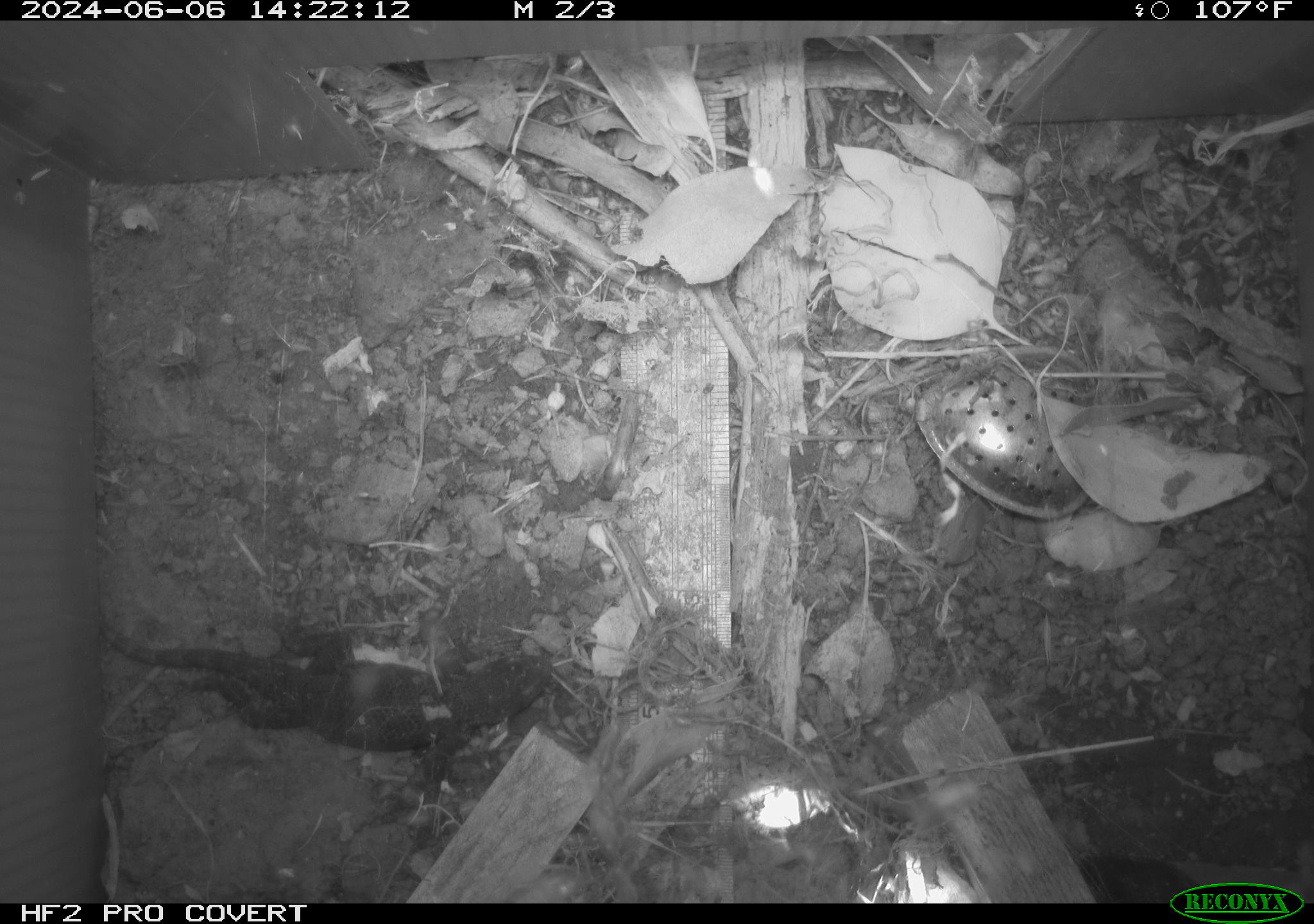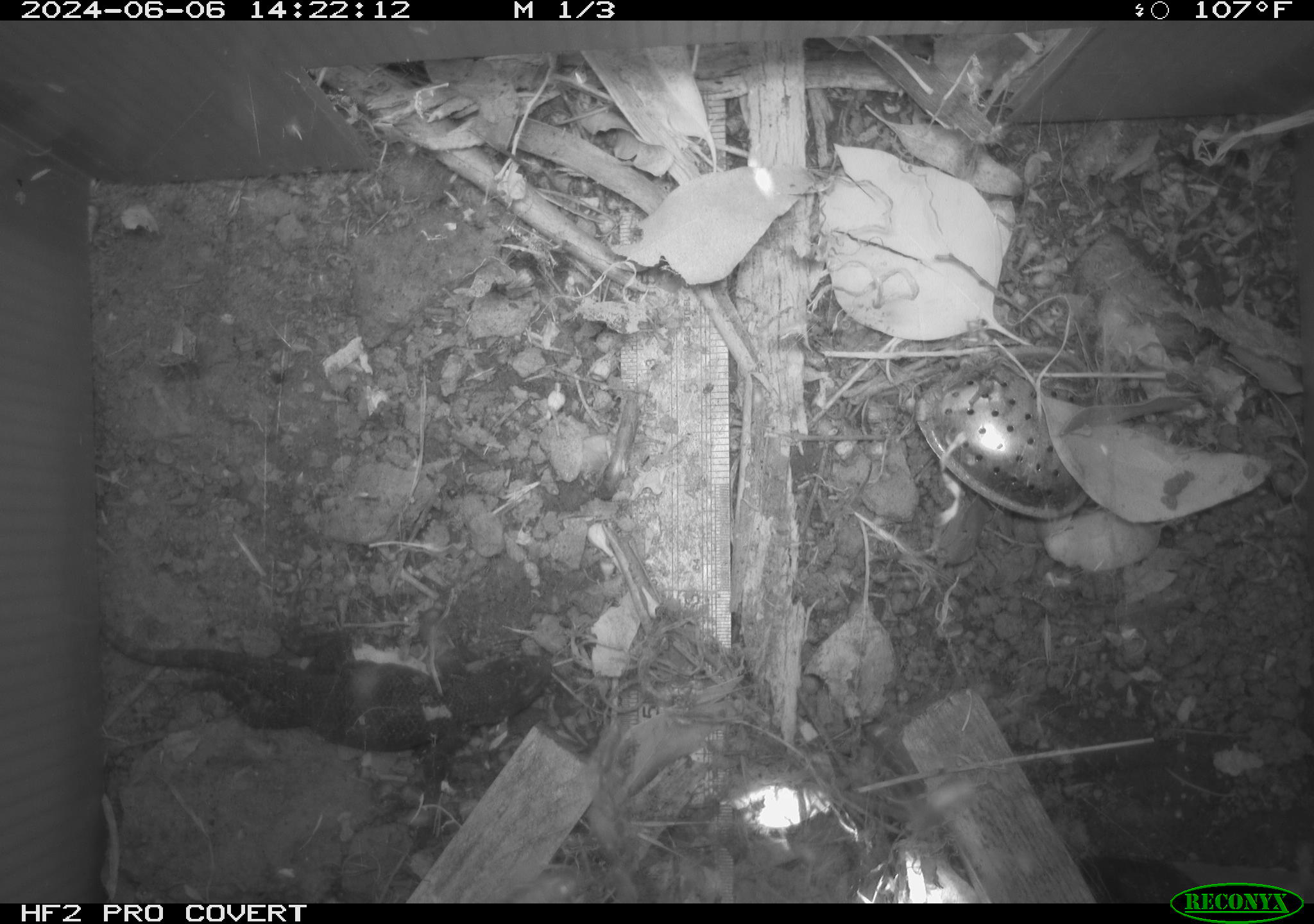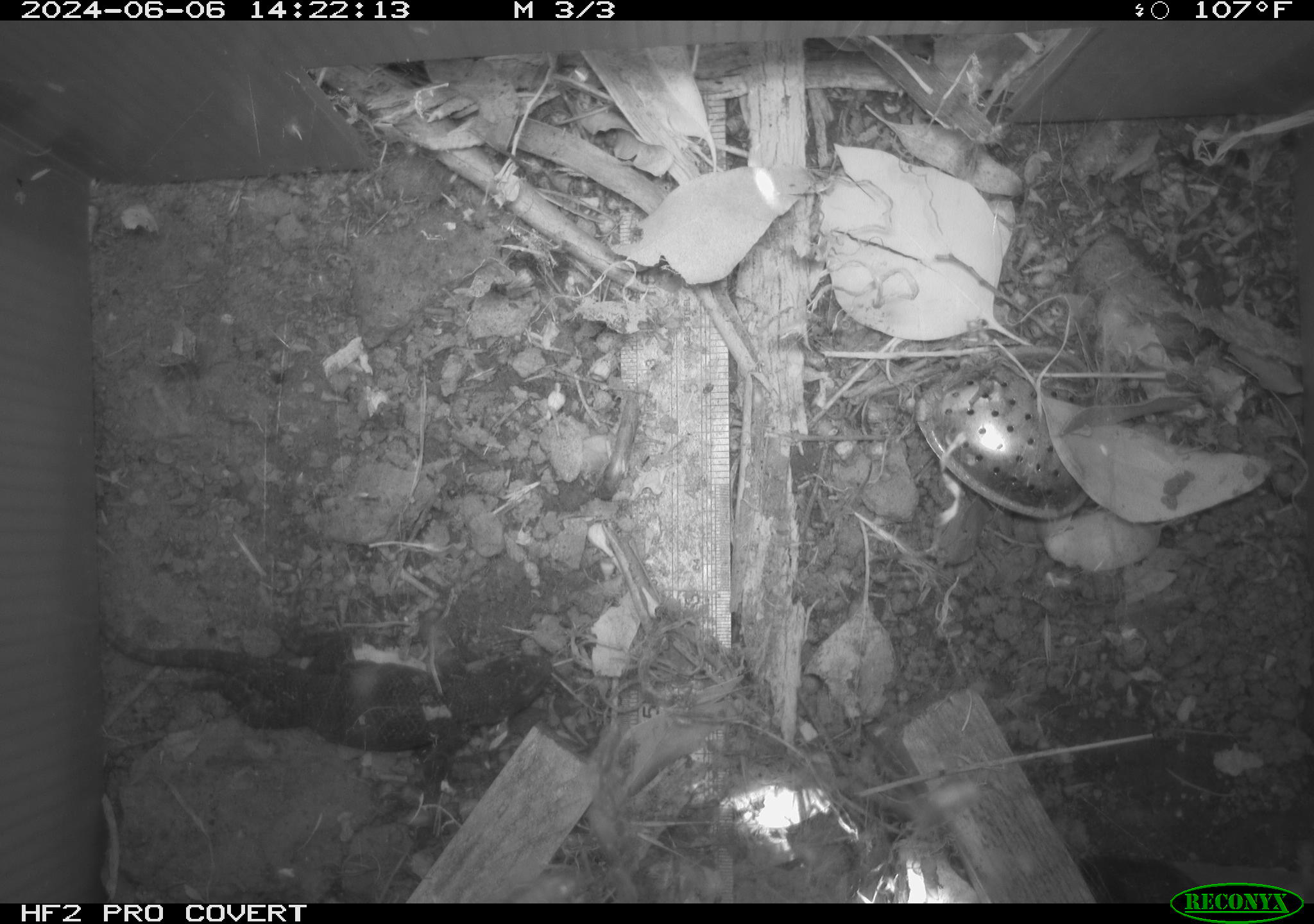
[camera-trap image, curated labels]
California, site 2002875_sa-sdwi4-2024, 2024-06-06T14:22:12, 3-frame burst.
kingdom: Animalia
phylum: Chordata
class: Reptilia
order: Squamata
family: Phrynosomatidae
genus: Sceloporus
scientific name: Sceloporus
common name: spiny lizards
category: sceloporus species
Sceloporus species (spiny lizards) (Sceloporus).